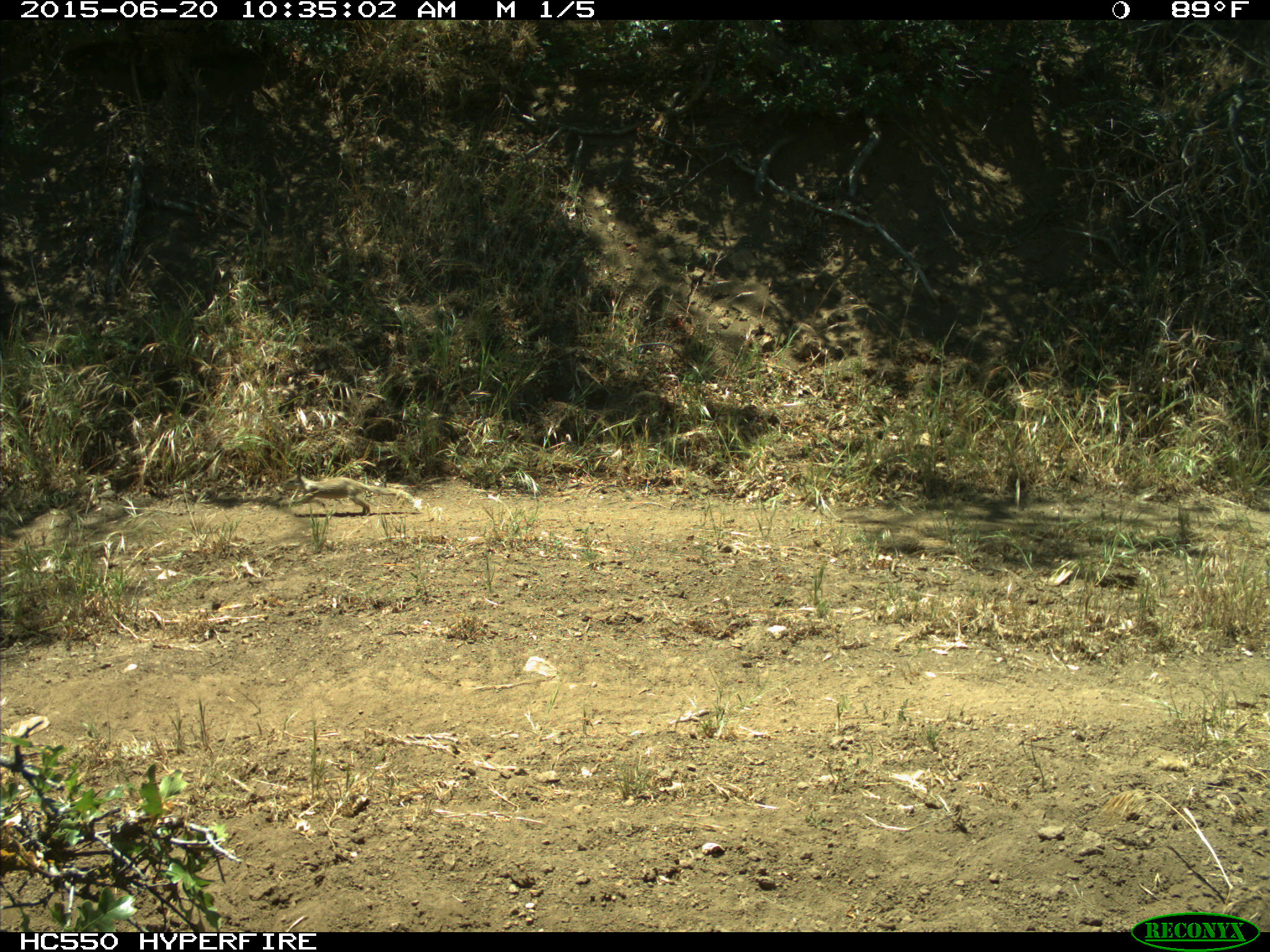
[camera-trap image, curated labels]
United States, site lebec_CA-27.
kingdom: Animalia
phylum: Chordata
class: Mammalia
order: Rodentia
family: Sciuridae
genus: Otospermophilus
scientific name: Otospermophilus beecheyi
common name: california ground squirrel